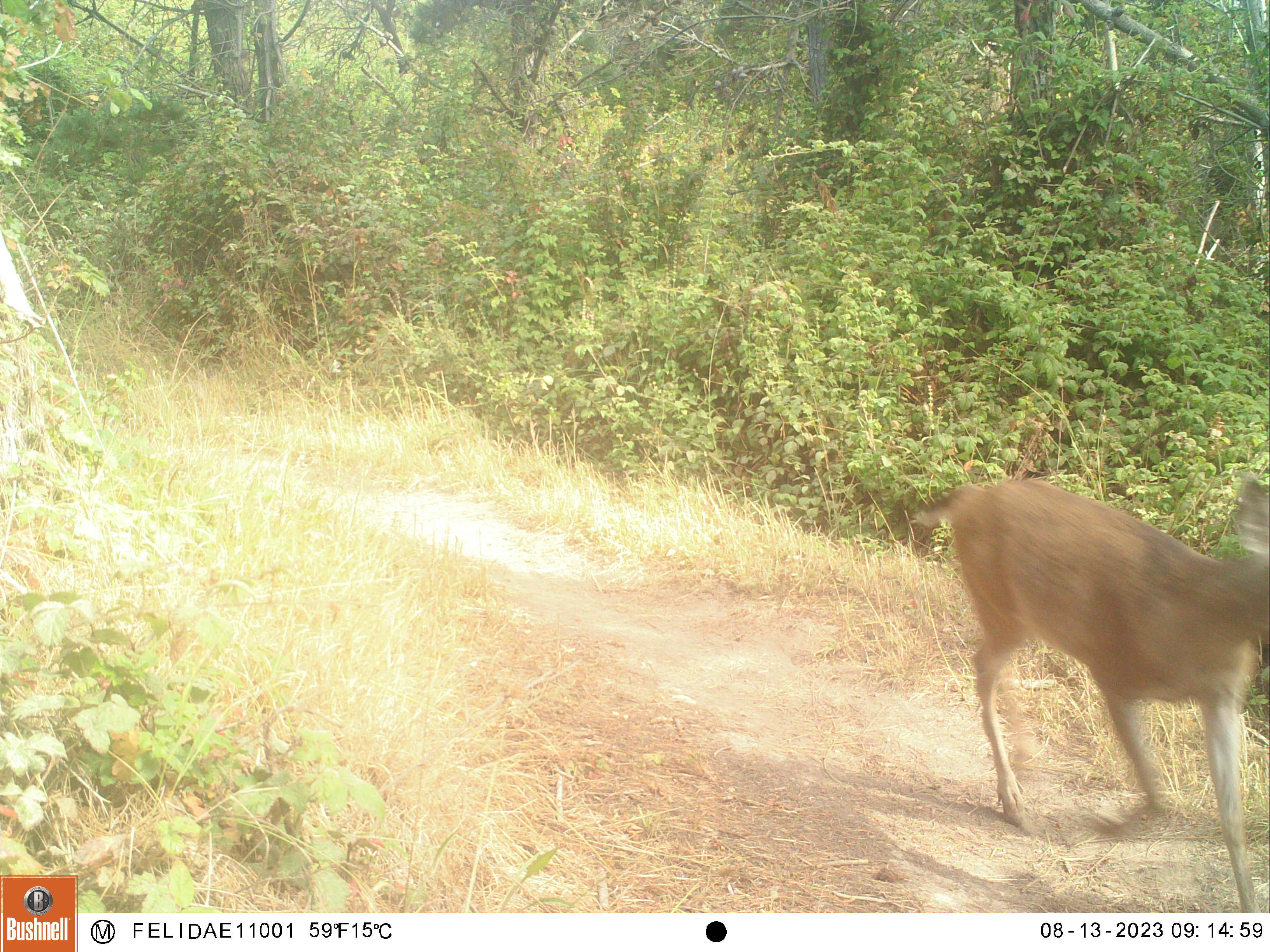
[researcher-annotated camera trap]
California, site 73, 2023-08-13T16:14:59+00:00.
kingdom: Animalia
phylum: Chordata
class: Mammalia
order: Artiodactyla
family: Cervidae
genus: Odocoileus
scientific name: Odocoileus hemionus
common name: mule deer